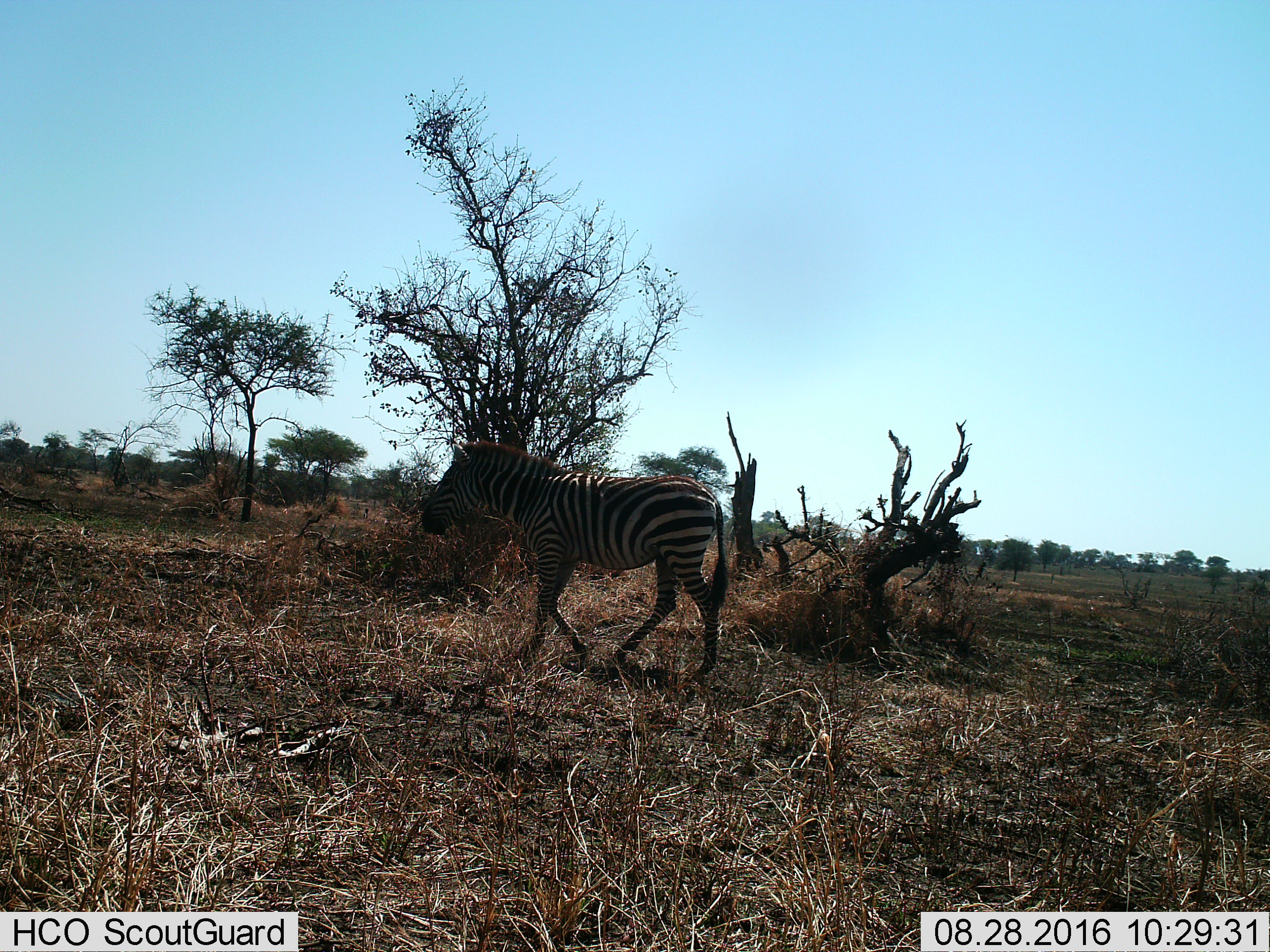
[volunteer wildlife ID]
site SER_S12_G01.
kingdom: Animalia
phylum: Chordata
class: Mammalia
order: Perissodactyla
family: Equidae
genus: Equus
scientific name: Equus quagga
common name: plains zebra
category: zebraplains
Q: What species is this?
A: Zebraplains (plains zebra) (Equus quagga).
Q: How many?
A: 1.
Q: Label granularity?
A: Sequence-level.